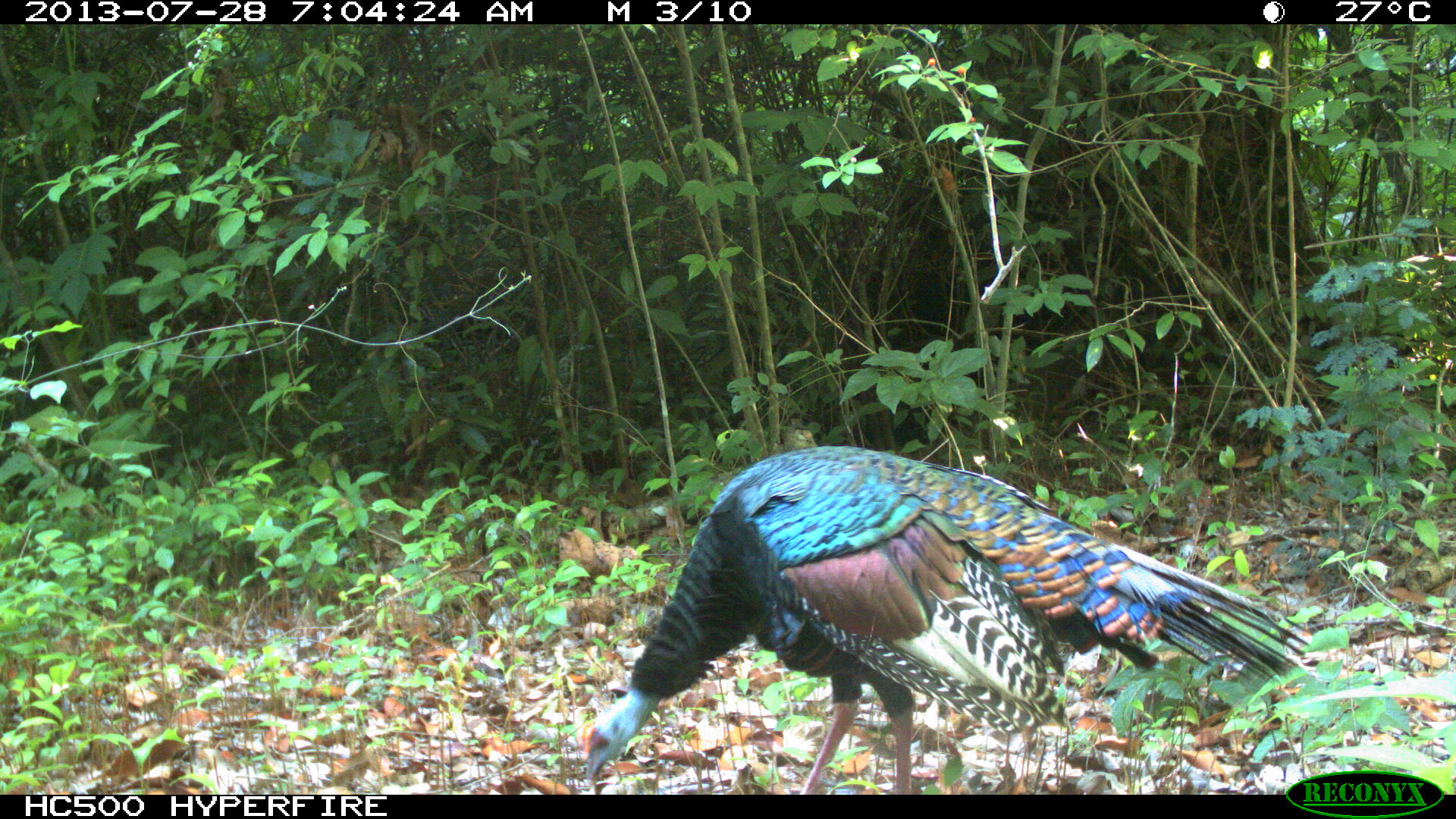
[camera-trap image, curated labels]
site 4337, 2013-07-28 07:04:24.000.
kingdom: Animalia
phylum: Chordata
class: Aves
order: Galliformes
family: Phasianidae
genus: Meleagris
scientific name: Meleagris ocellata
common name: ocellated turkey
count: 1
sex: male